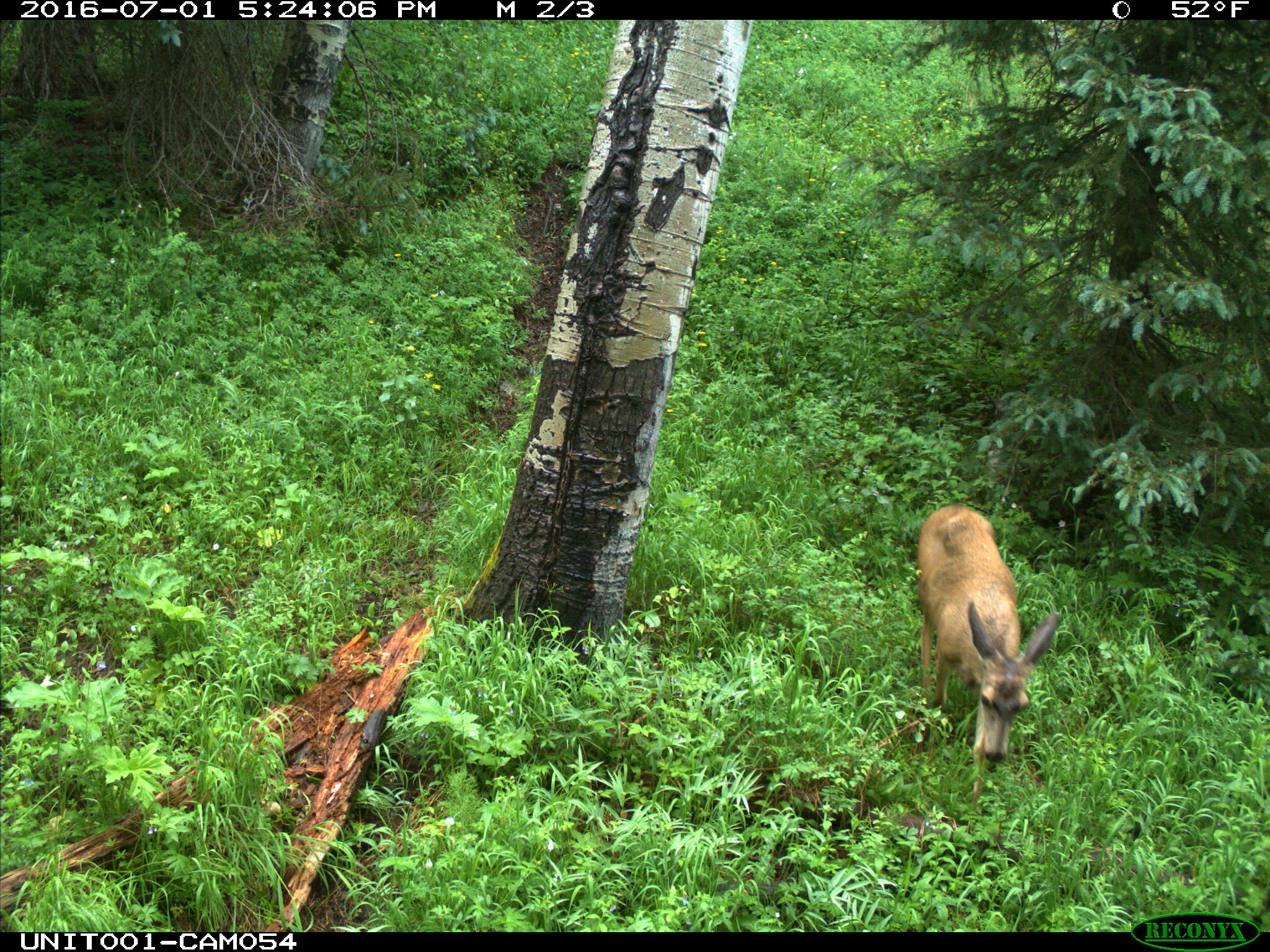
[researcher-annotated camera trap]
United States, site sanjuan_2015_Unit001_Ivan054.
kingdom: Animalia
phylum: Chordata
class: Mammalia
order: Artiodactyla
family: Cervidae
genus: Odocoileus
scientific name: Odocoileus hemionus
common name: mule deer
Odocoileus hemionus (mule deer).